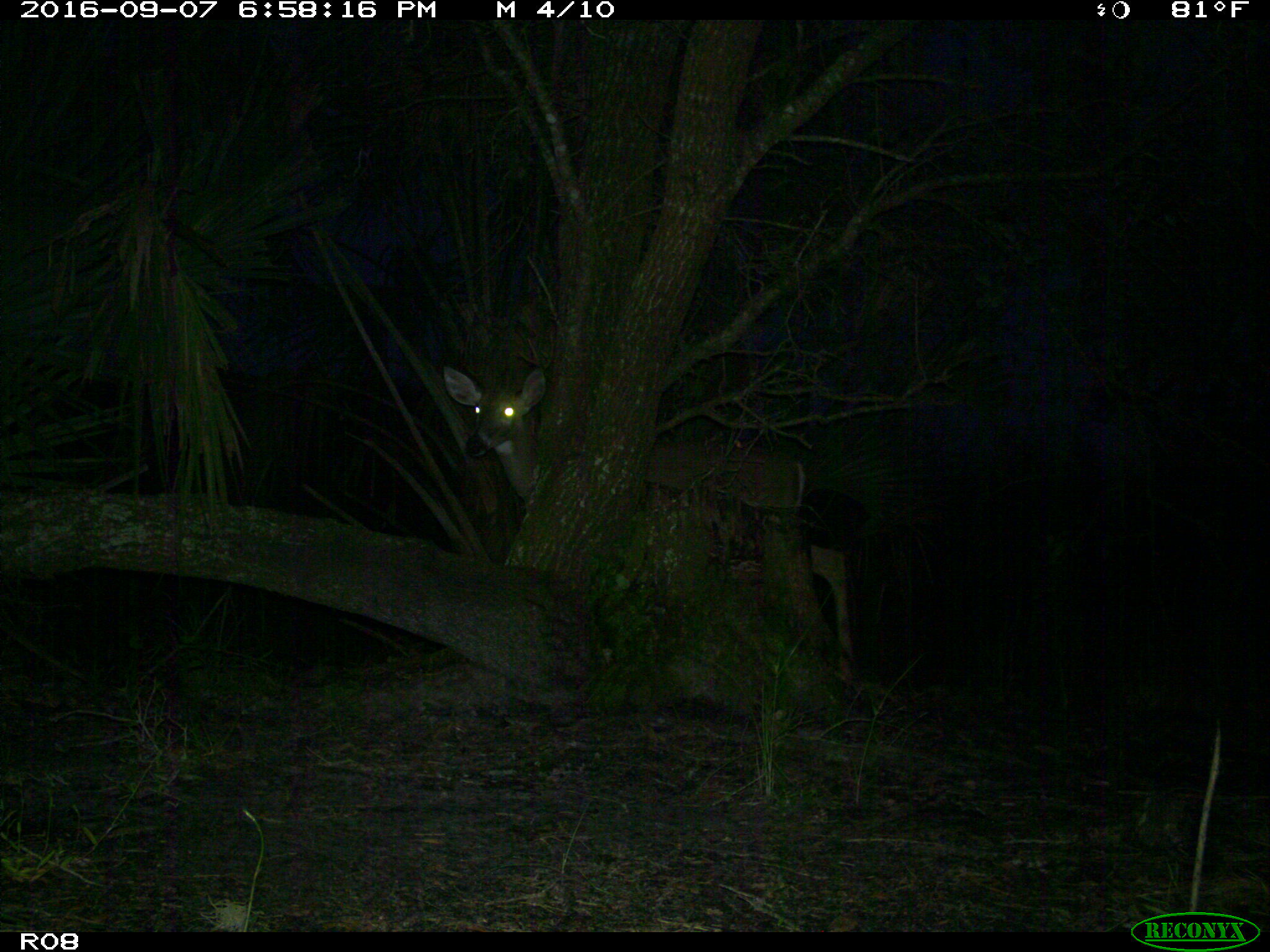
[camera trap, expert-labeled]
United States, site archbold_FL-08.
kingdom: Animalia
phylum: Chordata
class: Mammalia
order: Artiodactyla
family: Cervidae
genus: Odocoileus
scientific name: Odocoileus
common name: deer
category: unidentified deer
Unidentified deer (deer) (Odocoileus).